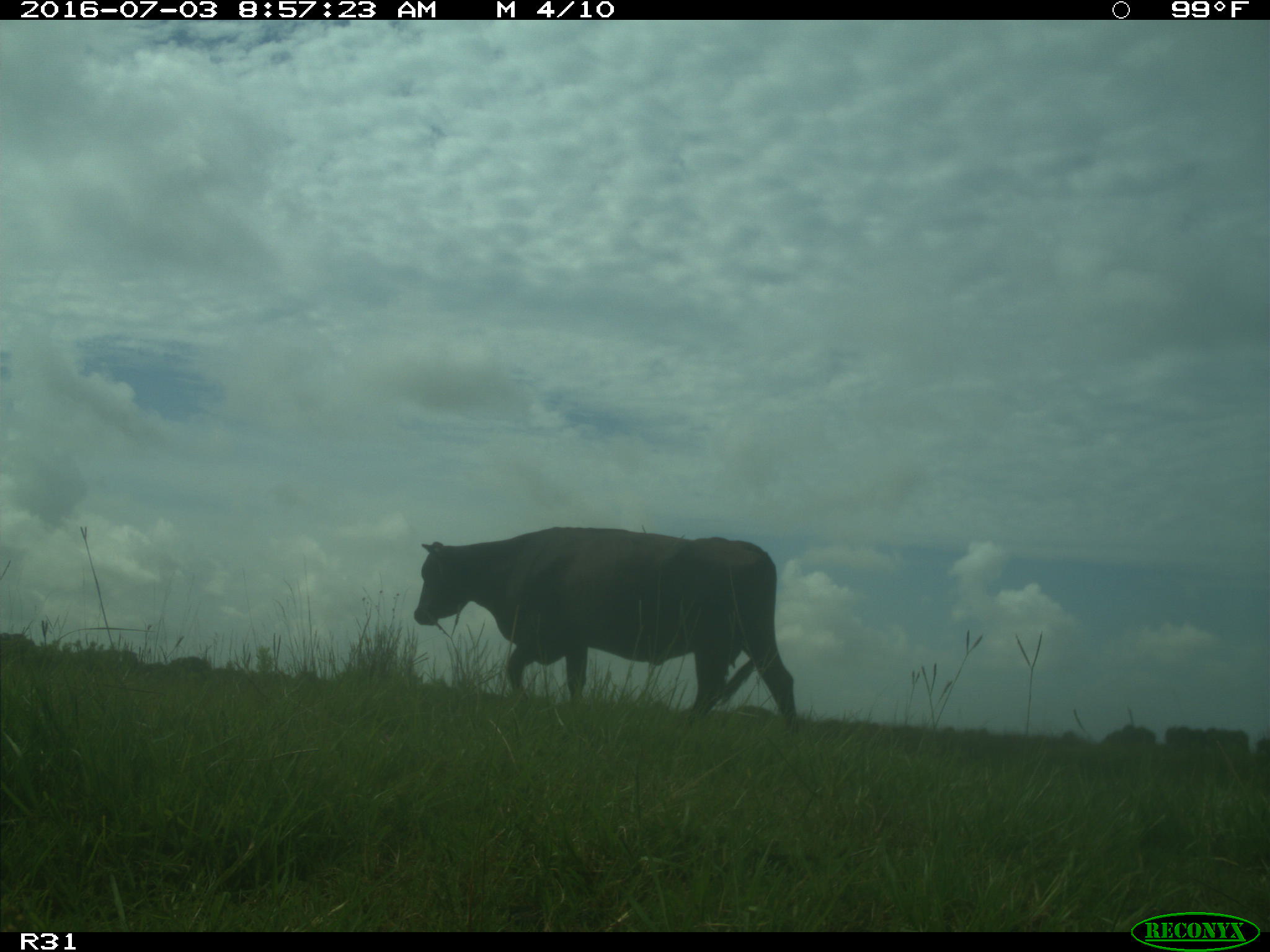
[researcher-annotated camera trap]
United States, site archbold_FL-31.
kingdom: Animalia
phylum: Chordata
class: Mammalia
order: Artiodactyla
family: Bovidae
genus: Bos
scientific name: Bos taurus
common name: domestic cow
Bos taurus (domestic cow).